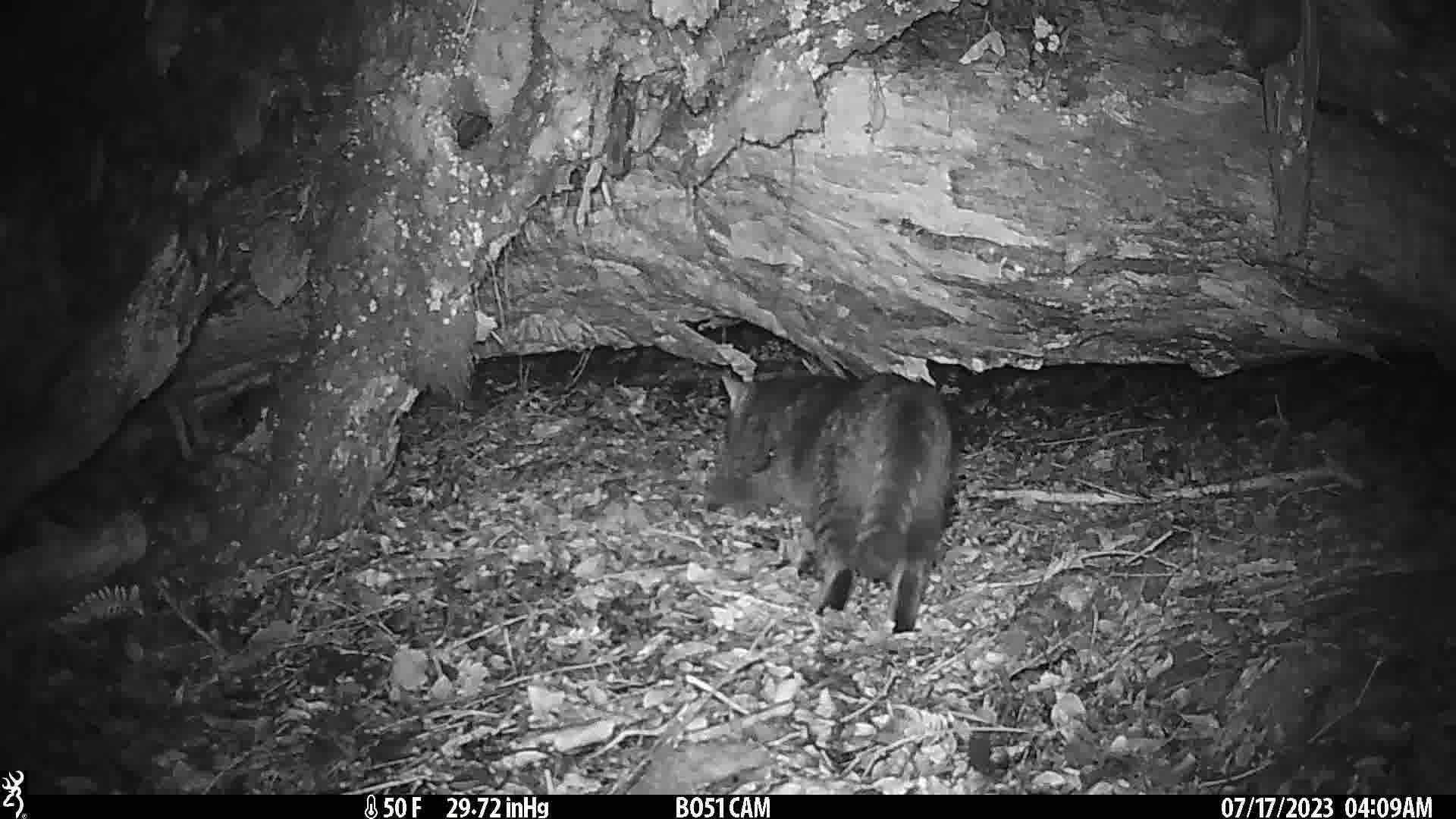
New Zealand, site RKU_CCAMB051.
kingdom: Animalia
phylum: Chordata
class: Mammalia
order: Carnivora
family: Felidae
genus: Felis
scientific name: Felis catus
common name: domestic cat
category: cat